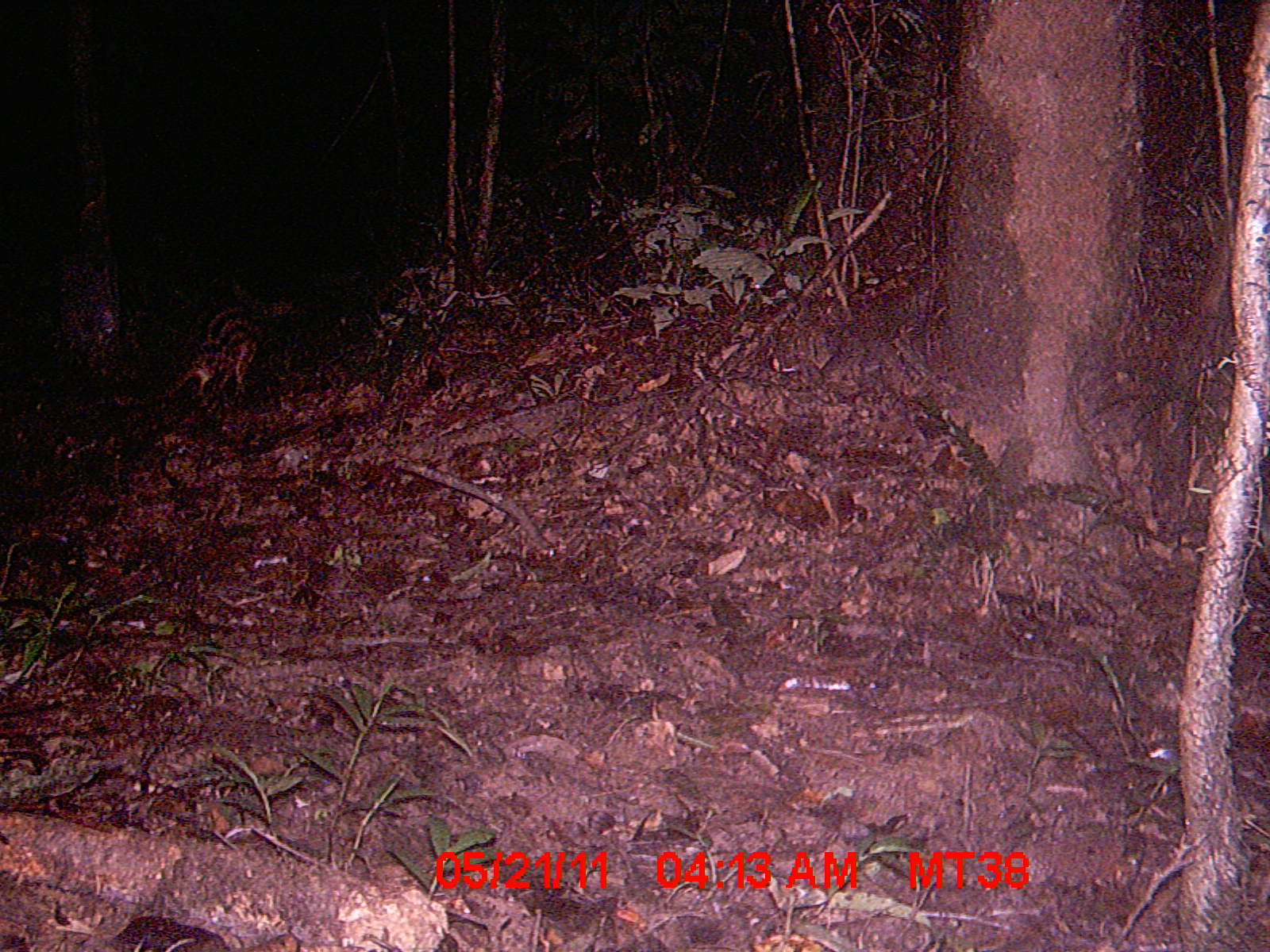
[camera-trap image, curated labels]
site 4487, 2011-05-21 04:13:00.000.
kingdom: Animalia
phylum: Chordata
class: Mammalia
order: Carnivora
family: Eupleridae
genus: Fossa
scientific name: Fossa fossana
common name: fanaloka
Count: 1.